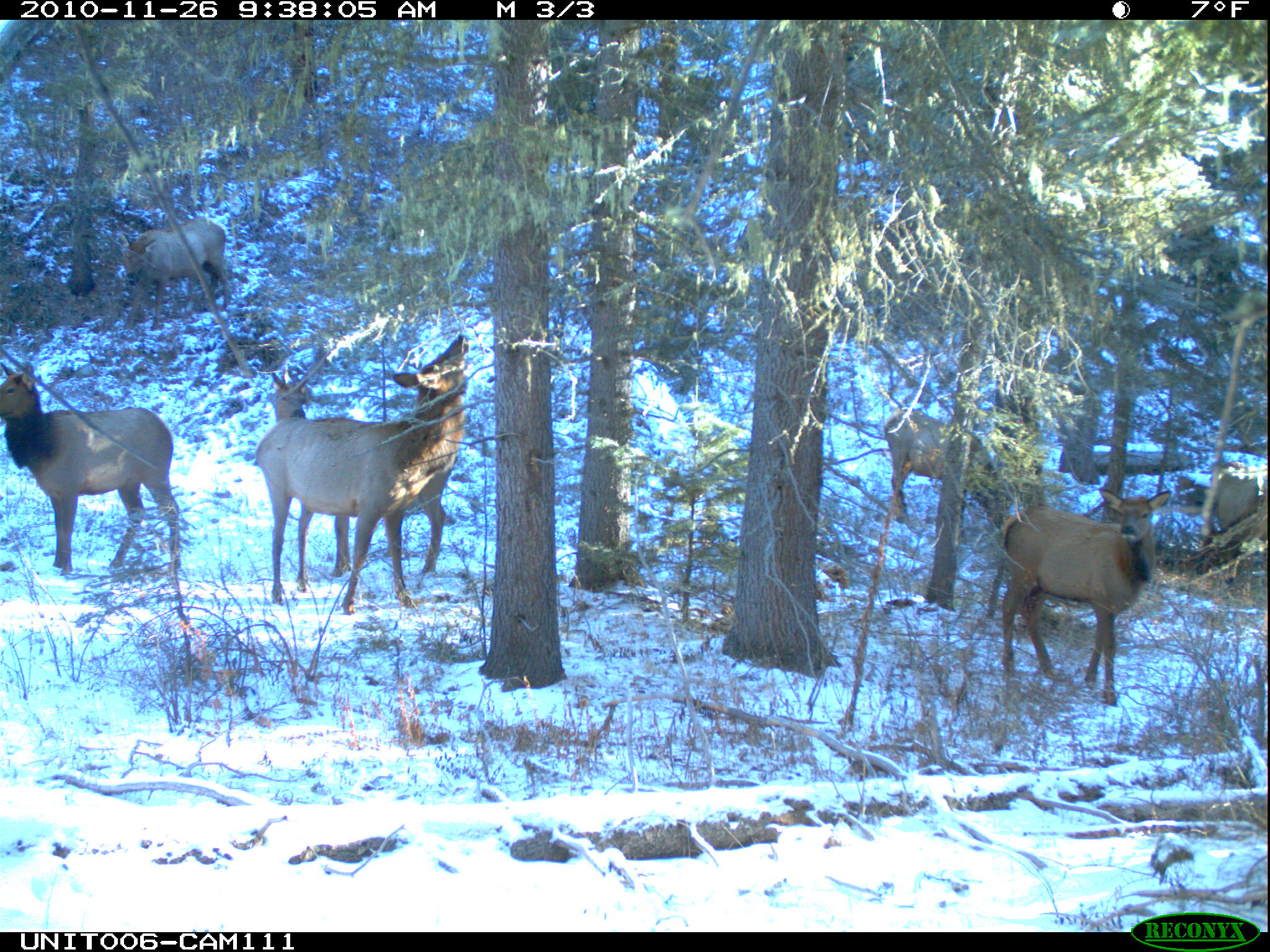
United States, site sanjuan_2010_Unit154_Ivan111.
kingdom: Animalia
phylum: Chordata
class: Mammalia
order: Artiodactyla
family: Cervidae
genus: Cervus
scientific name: Cervus elaphus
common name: red deer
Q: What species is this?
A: Cervus elaphus (red deer).